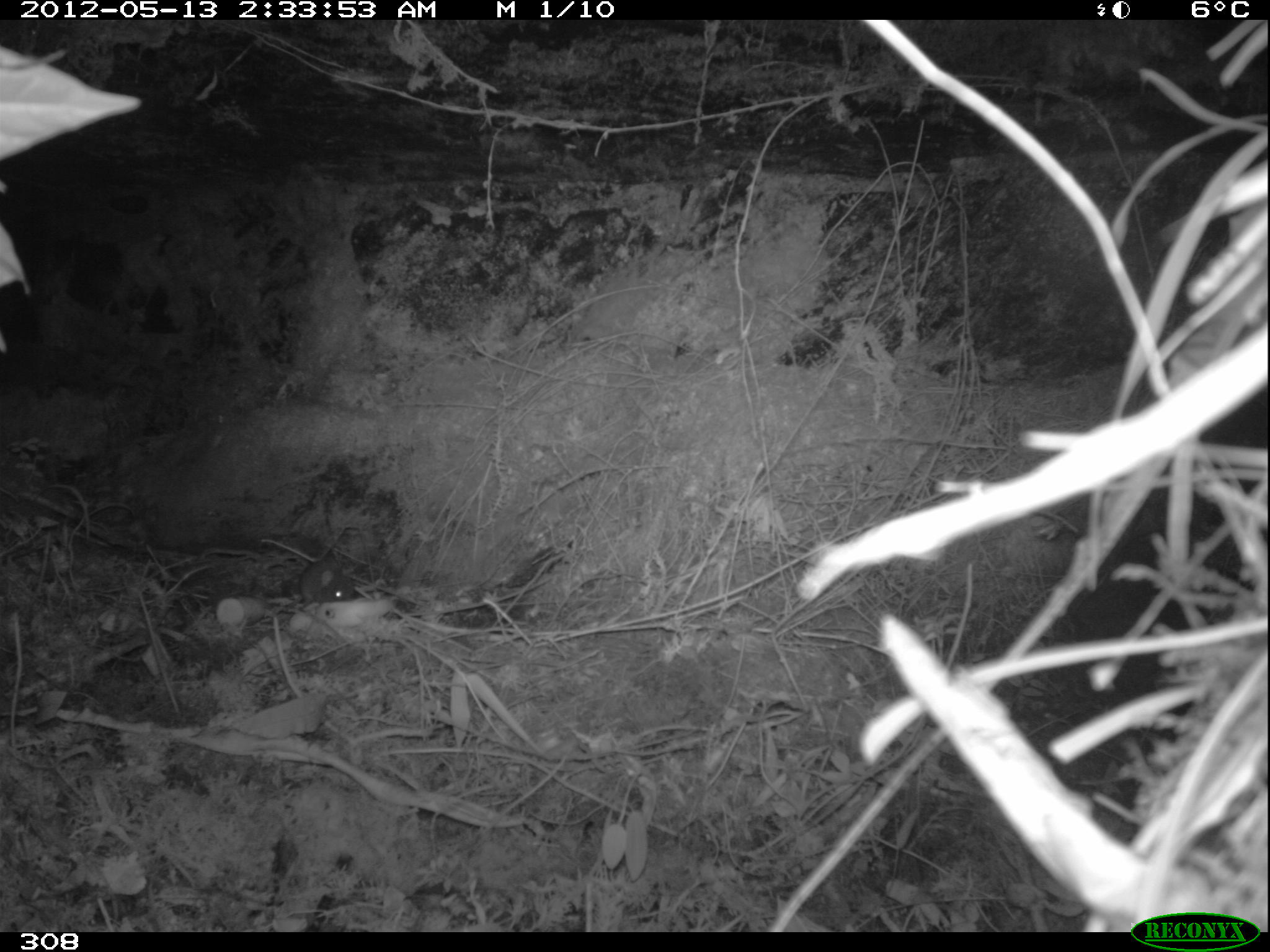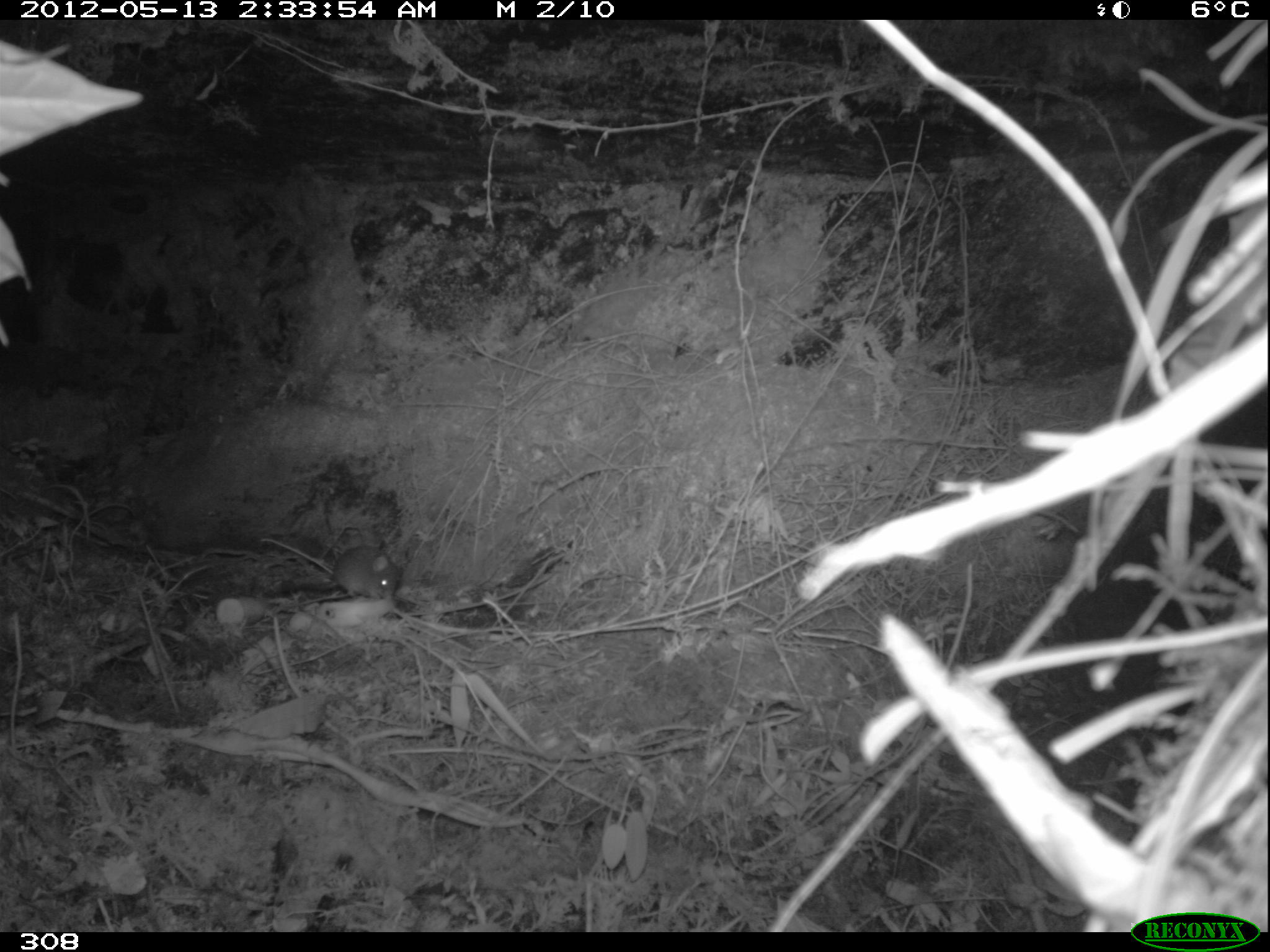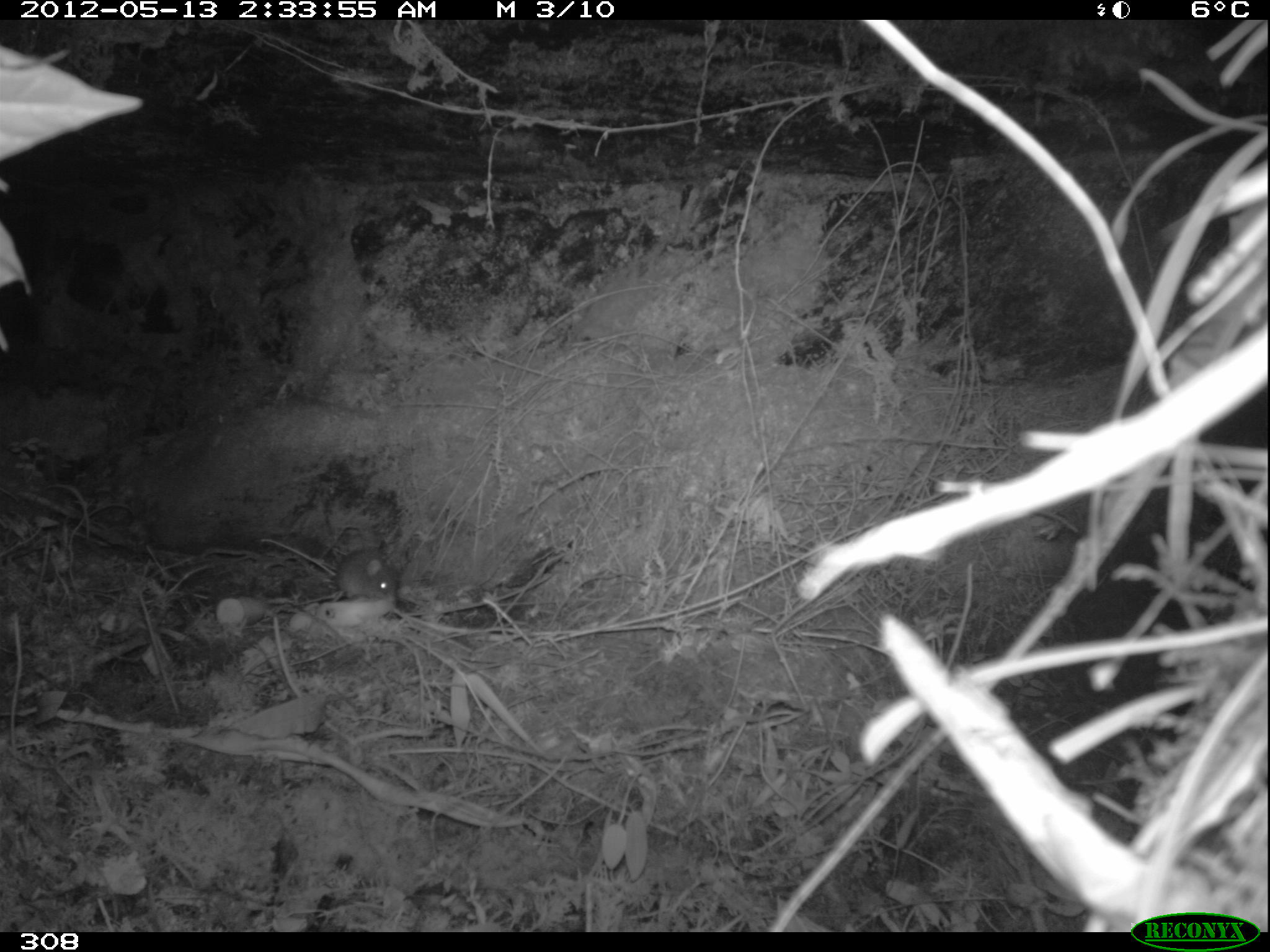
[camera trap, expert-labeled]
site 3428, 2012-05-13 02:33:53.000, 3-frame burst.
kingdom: Animalia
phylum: Chordata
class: Mammalia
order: Rodentia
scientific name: Rodentia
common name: rodents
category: unknown rodent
Unknown rodent (rodents) (Rodentia).